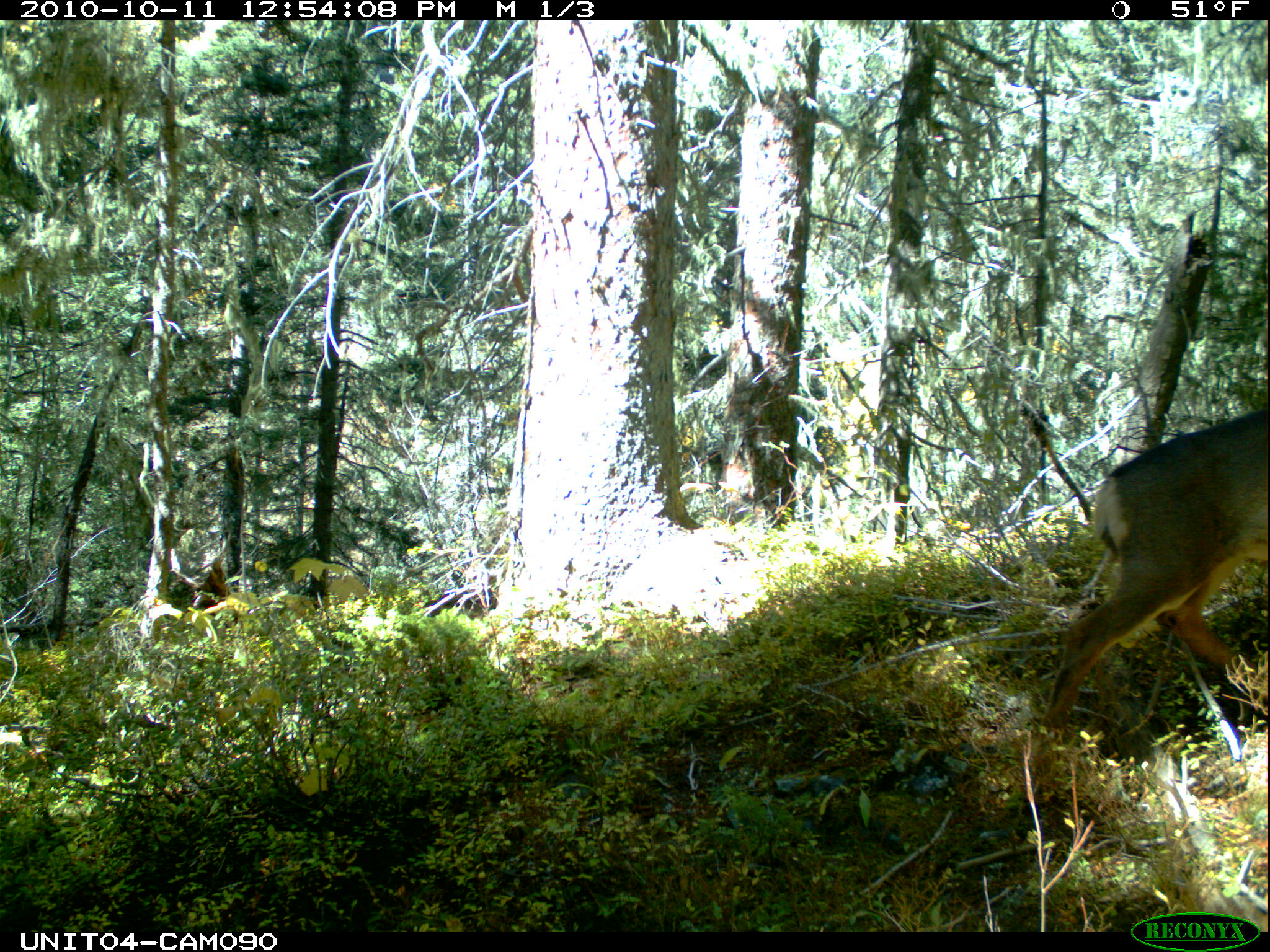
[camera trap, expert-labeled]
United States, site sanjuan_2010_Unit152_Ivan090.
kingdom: Animalia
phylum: Chordata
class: Mammalia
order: Artiodactyla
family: Cervidae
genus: Odocoileus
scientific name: Odocoileus hemionus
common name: mule deer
Odocoileus hemionus (mule deer).